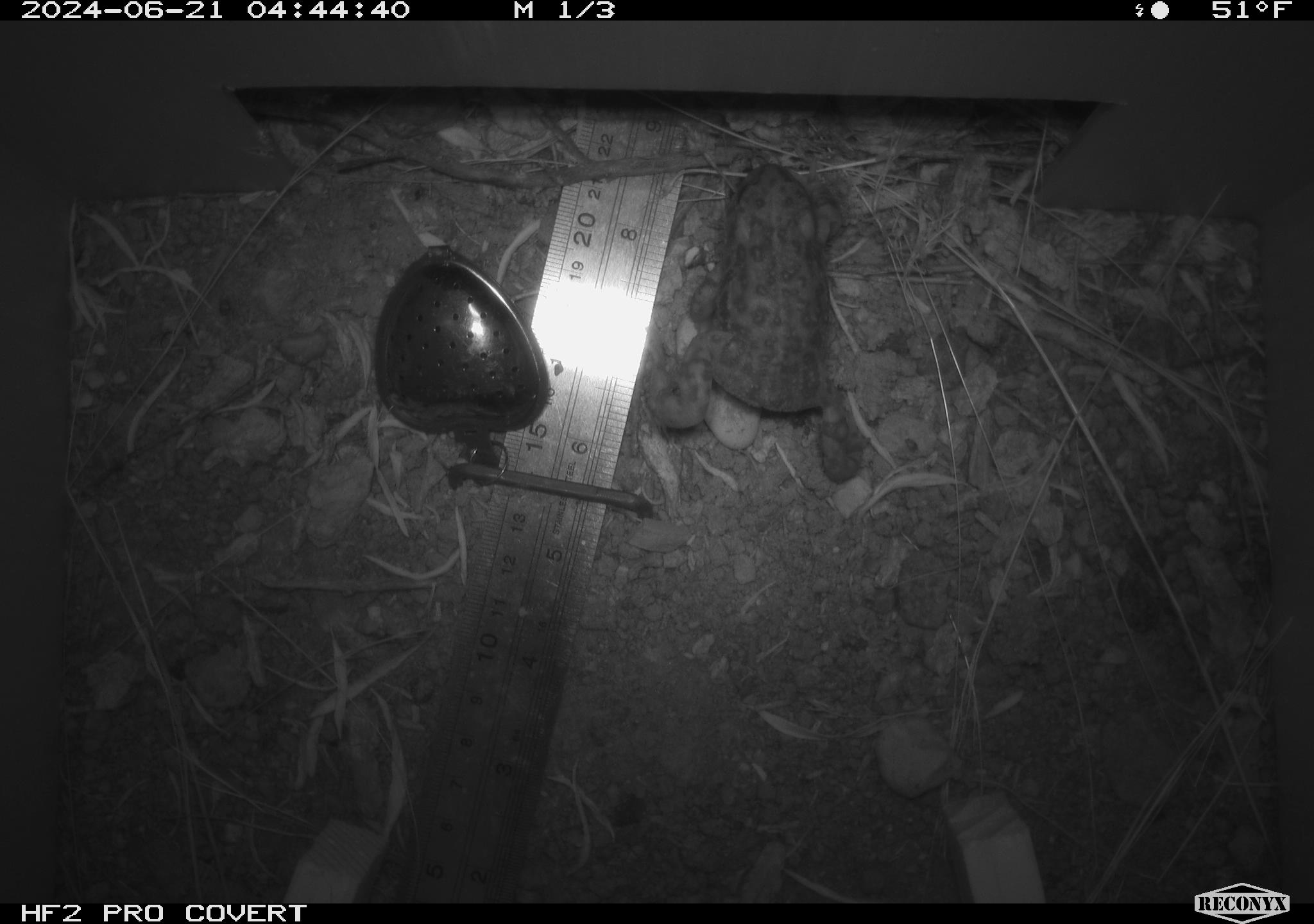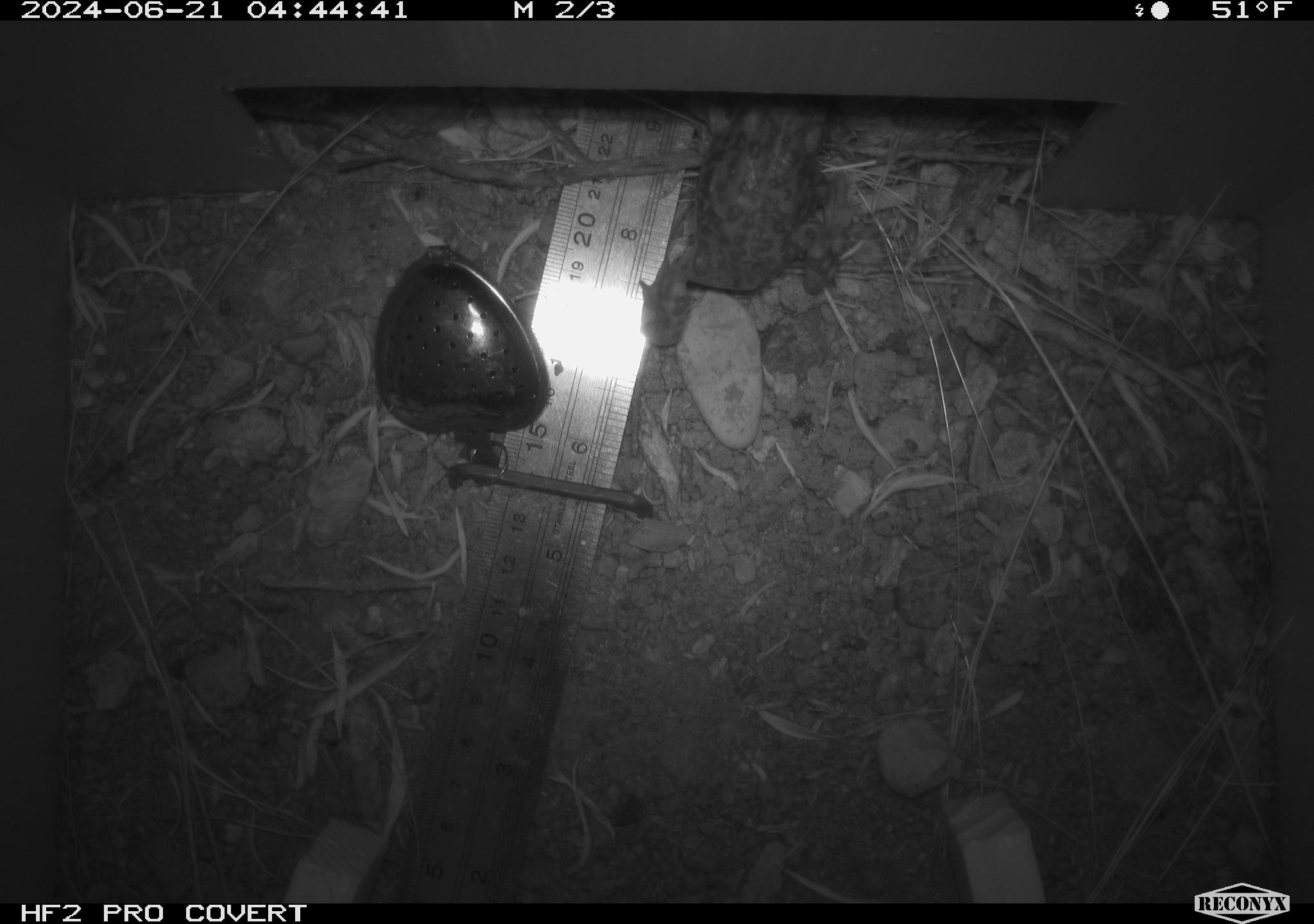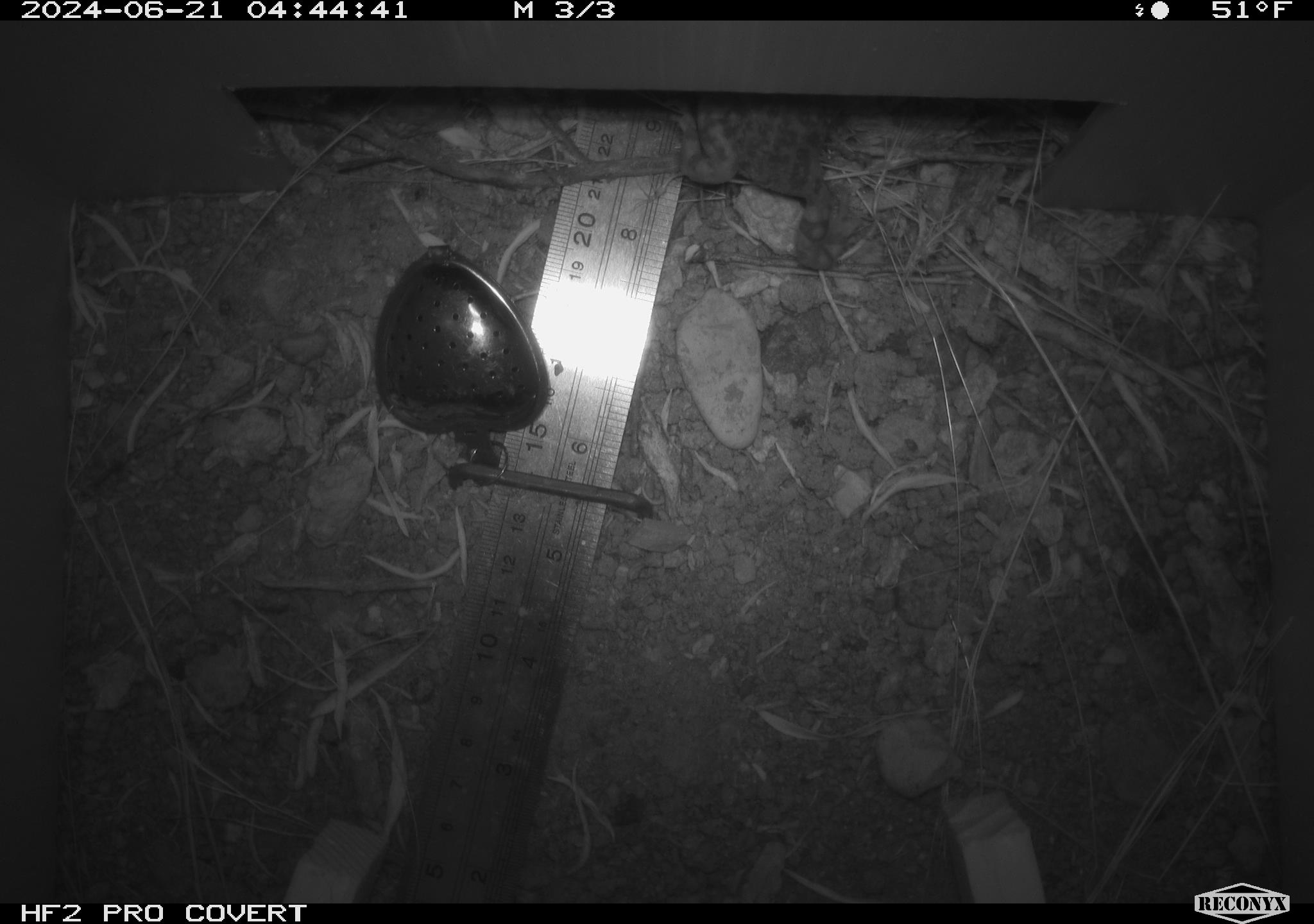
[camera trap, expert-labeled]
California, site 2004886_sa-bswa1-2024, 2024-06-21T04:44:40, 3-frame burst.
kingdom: Animalia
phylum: Chordata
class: Amphibia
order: Anura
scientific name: Anura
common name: frogs